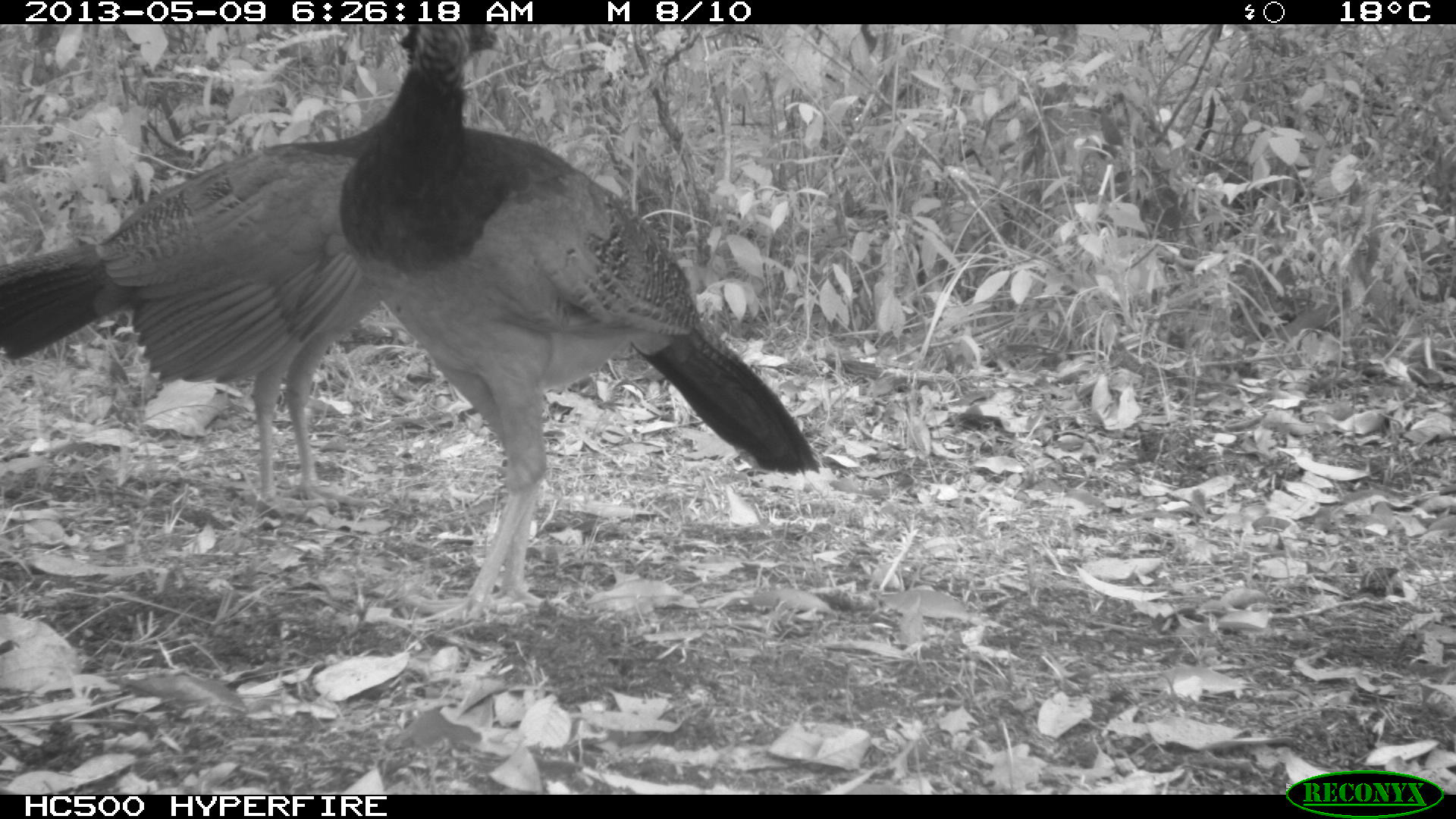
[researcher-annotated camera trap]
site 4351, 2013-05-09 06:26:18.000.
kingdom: Animalia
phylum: Chordata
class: Aves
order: Galliformes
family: Cracidae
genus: Crax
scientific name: Crax rubra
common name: great curassow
Crax rubra (great curassow), count 3.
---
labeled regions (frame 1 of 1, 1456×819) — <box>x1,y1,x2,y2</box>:
crax rubra: <box>336,21,818,623</box>; <box>0,120,384,511</box>